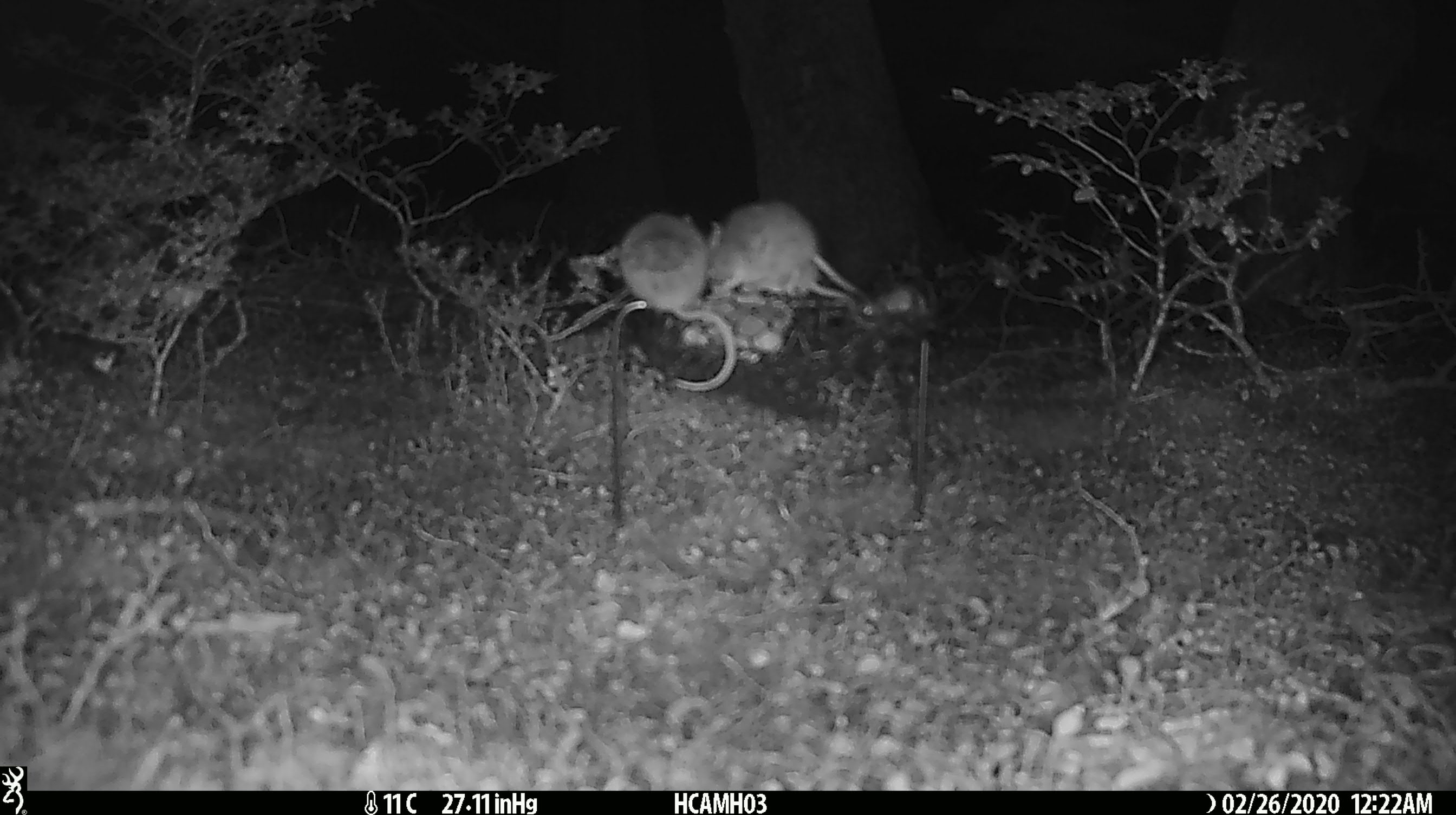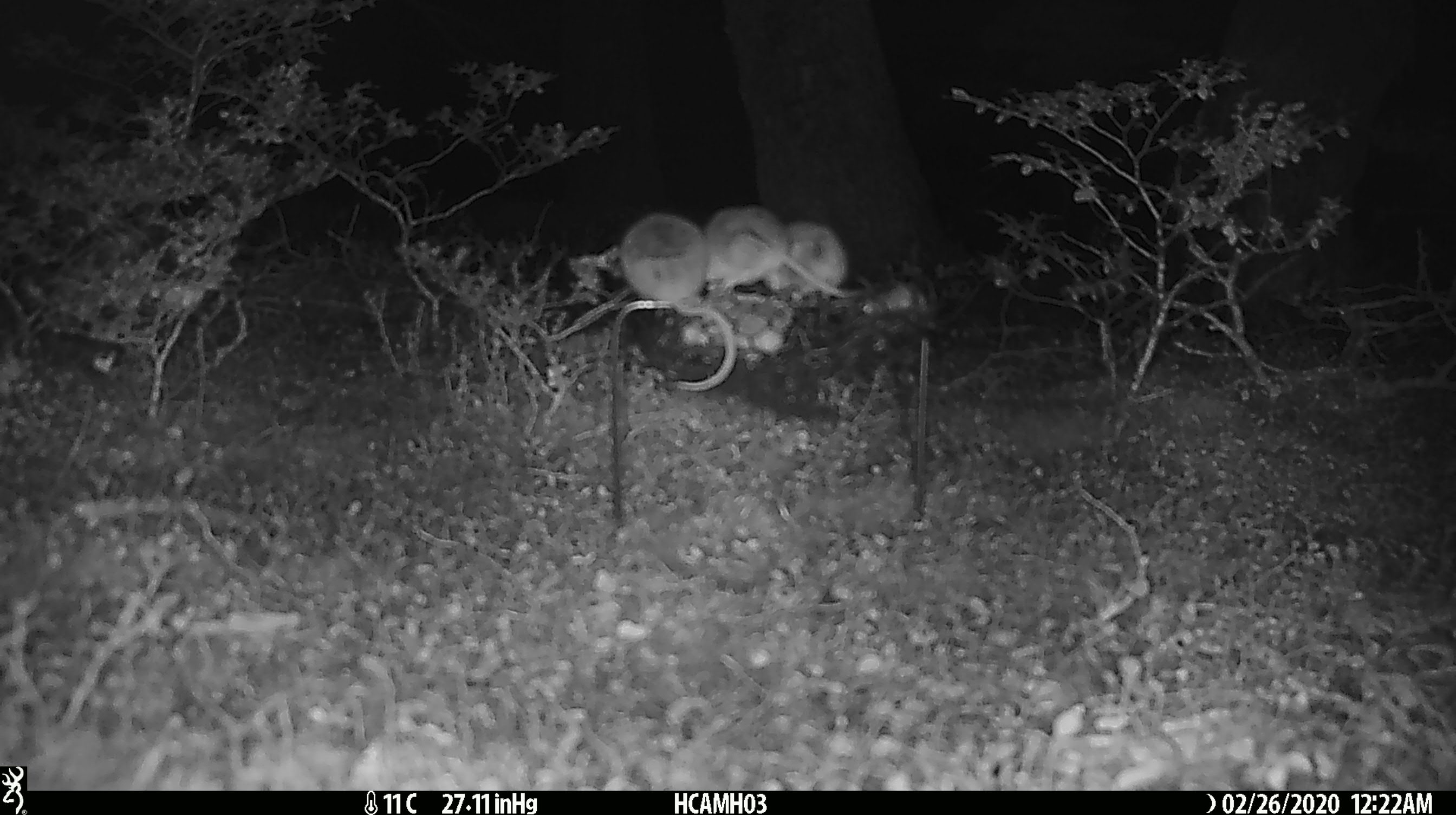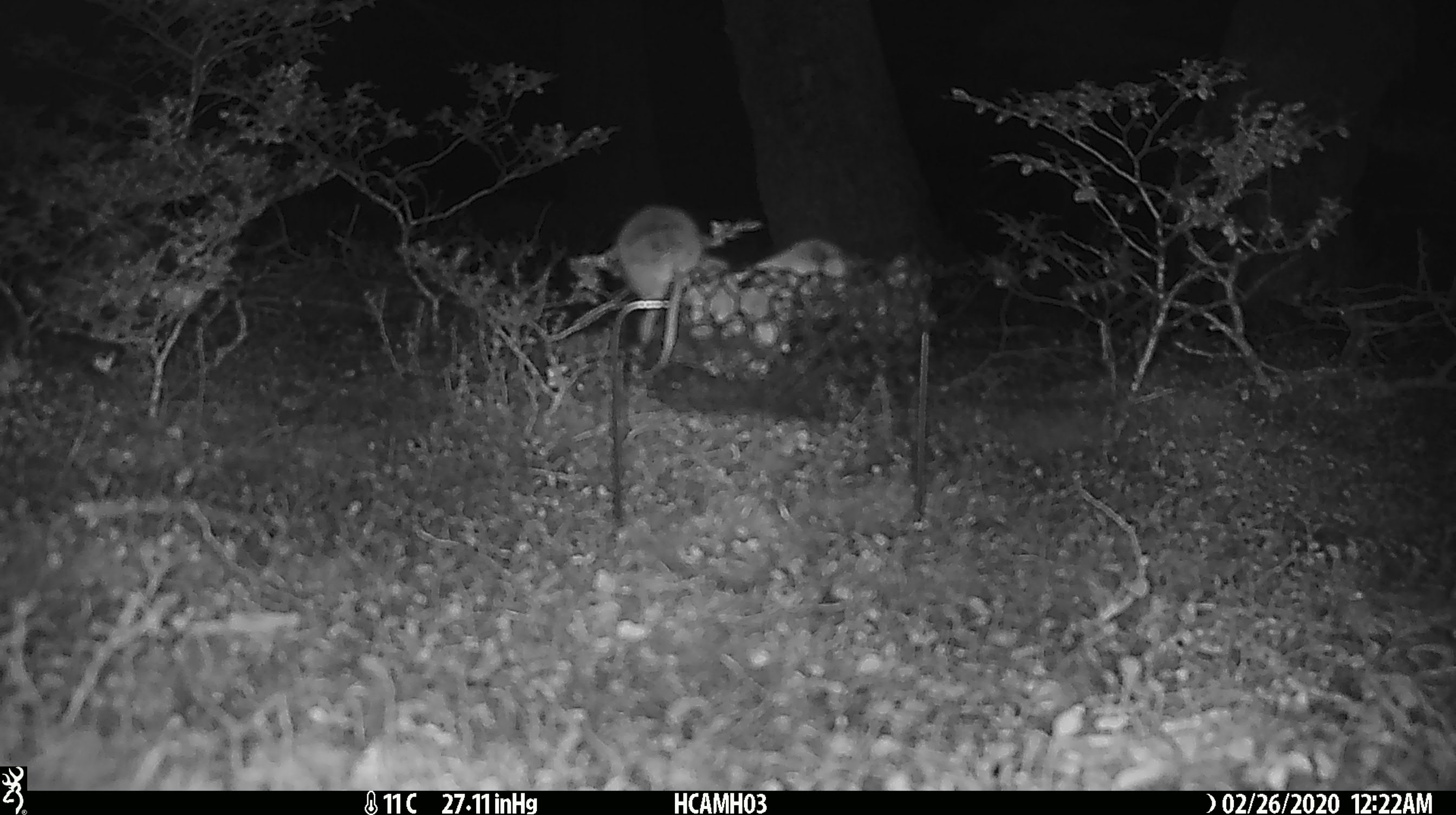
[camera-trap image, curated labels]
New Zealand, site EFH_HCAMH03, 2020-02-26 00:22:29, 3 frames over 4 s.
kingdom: Animalia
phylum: Chordata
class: Mammalia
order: Rodentia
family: Muridae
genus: Mus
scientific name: Mus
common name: mouse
Mouse (Mus).